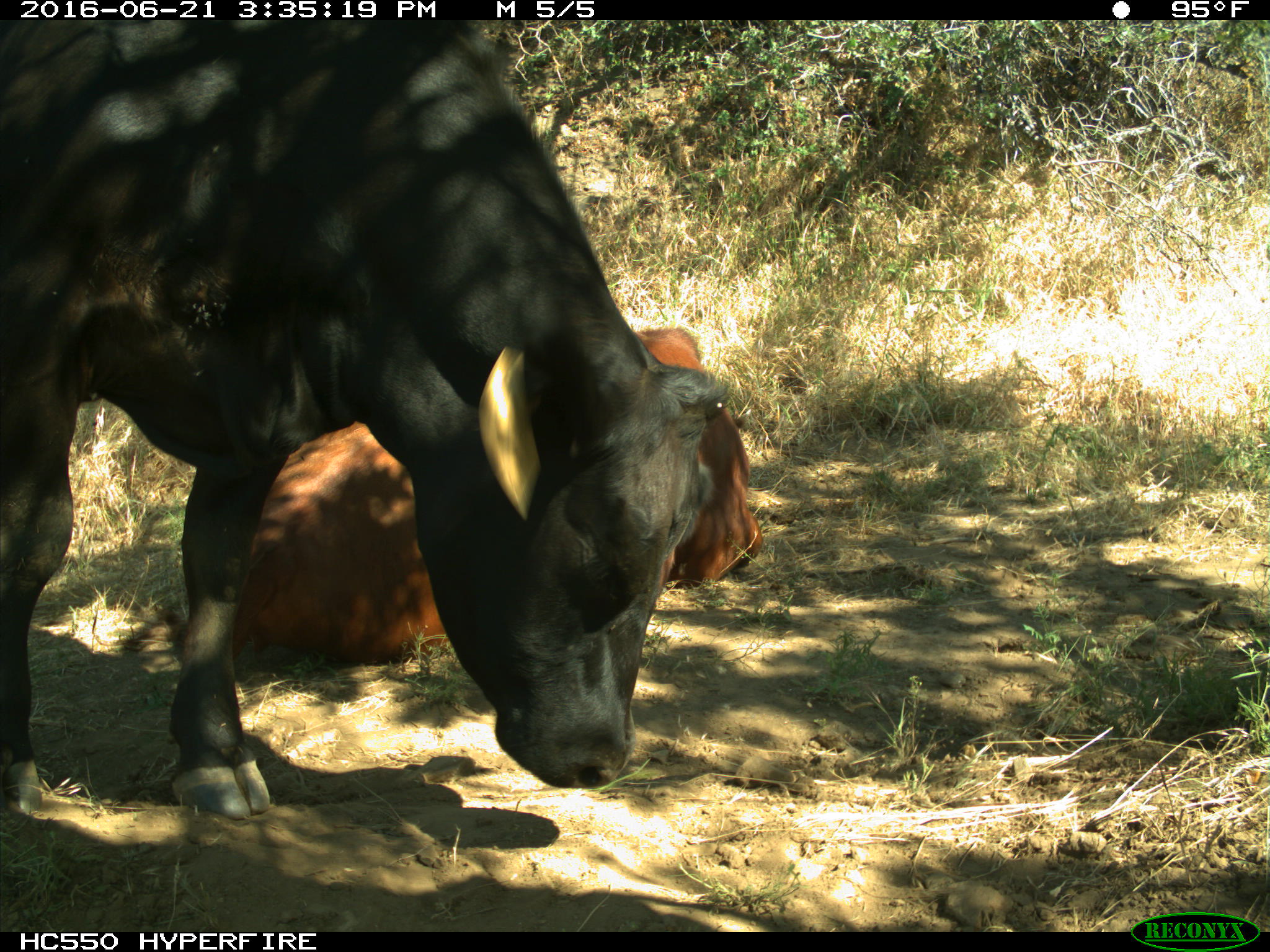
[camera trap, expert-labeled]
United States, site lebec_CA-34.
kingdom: Animalia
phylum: Chordata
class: Mammalia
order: Artiodactyla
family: Bovidae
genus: Bos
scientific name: Bos taurus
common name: domestic cow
Bos taurus (domestic cow).